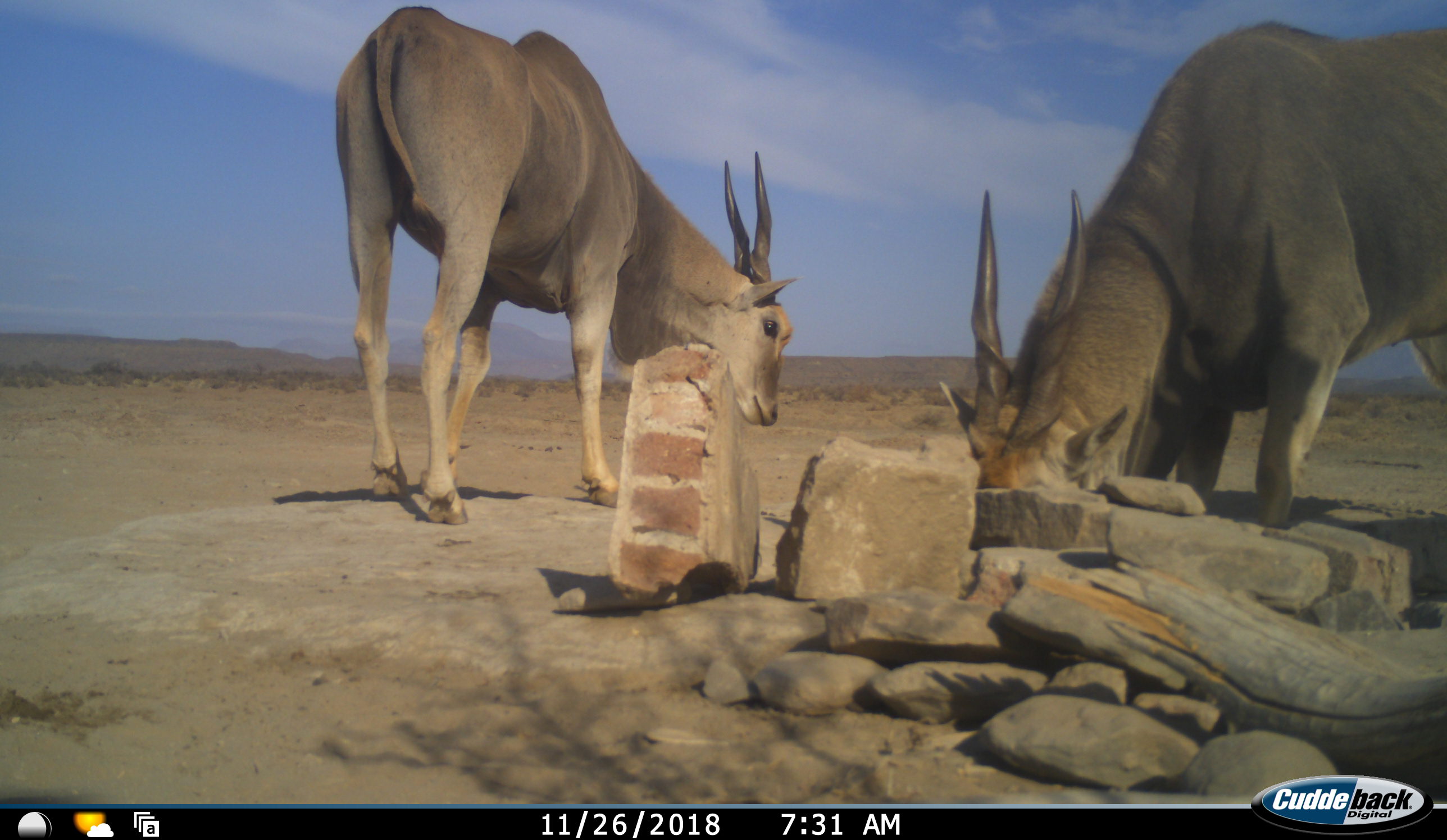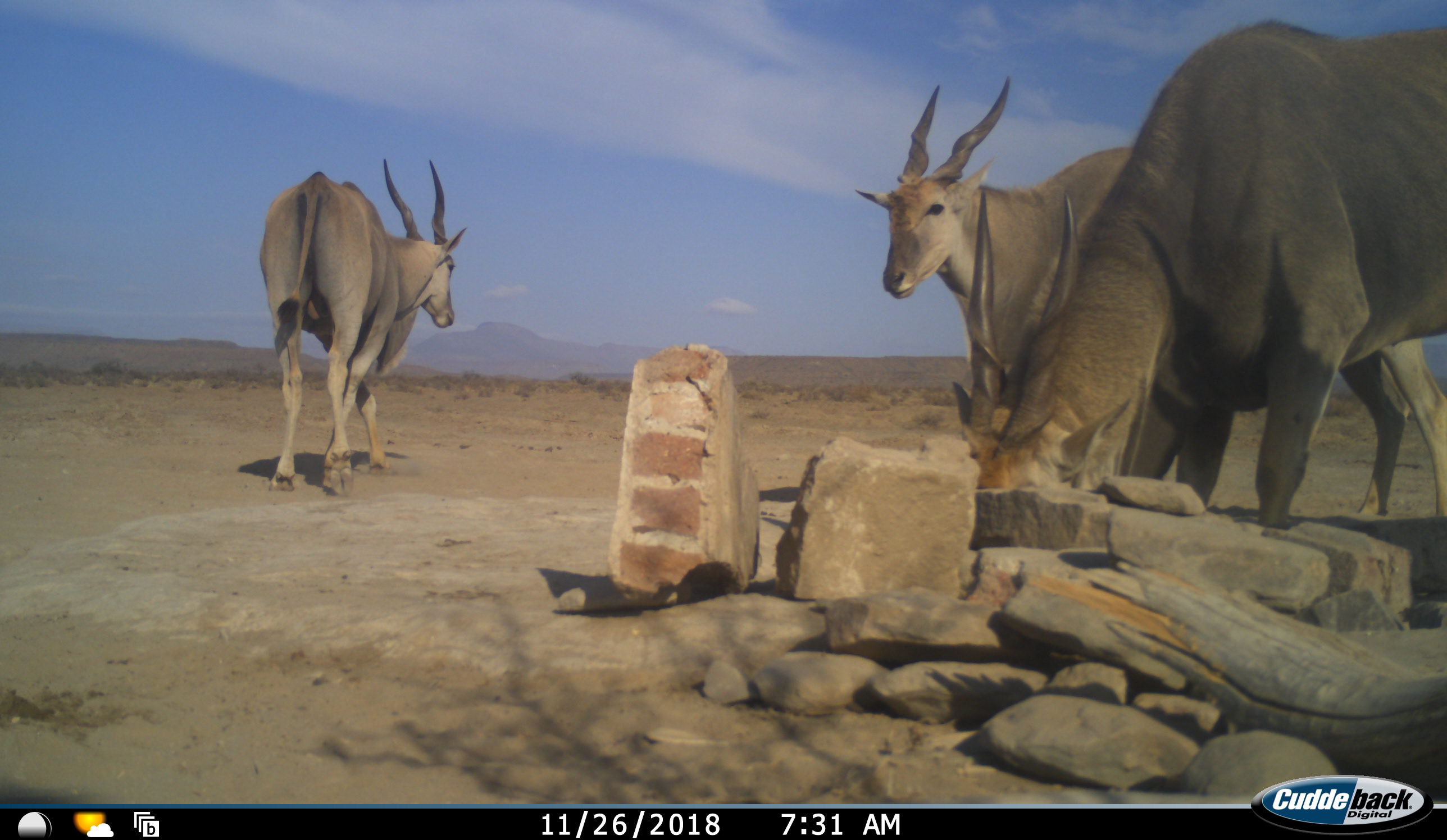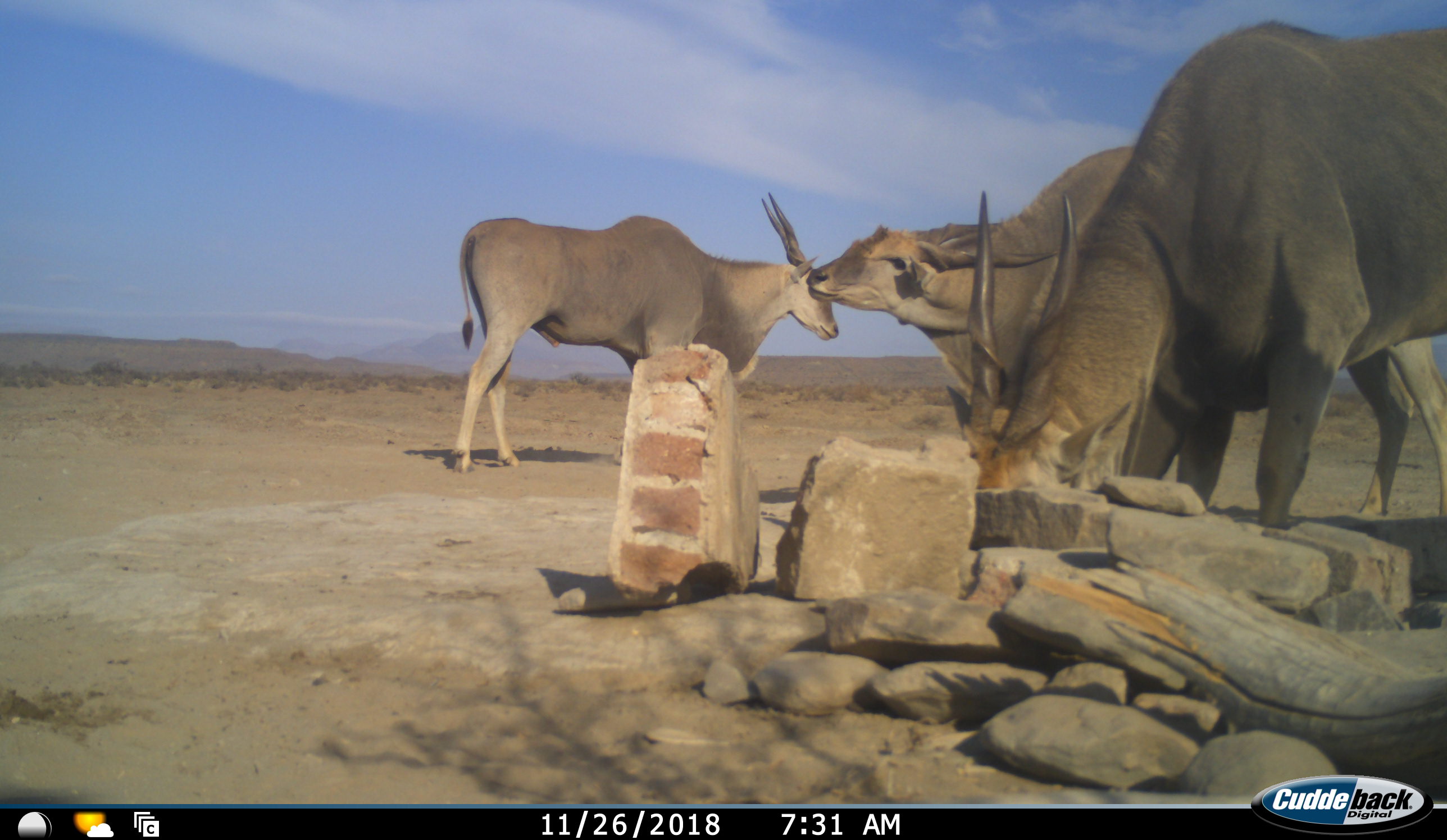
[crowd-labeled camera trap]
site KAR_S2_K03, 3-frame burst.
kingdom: Animalia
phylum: Chordata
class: Mammalia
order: Artiodactyla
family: Bovidae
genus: Tragelaphus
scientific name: Tragelaphus oryx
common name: eland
Eland (Tragelaphus oryx), count 3. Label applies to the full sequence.